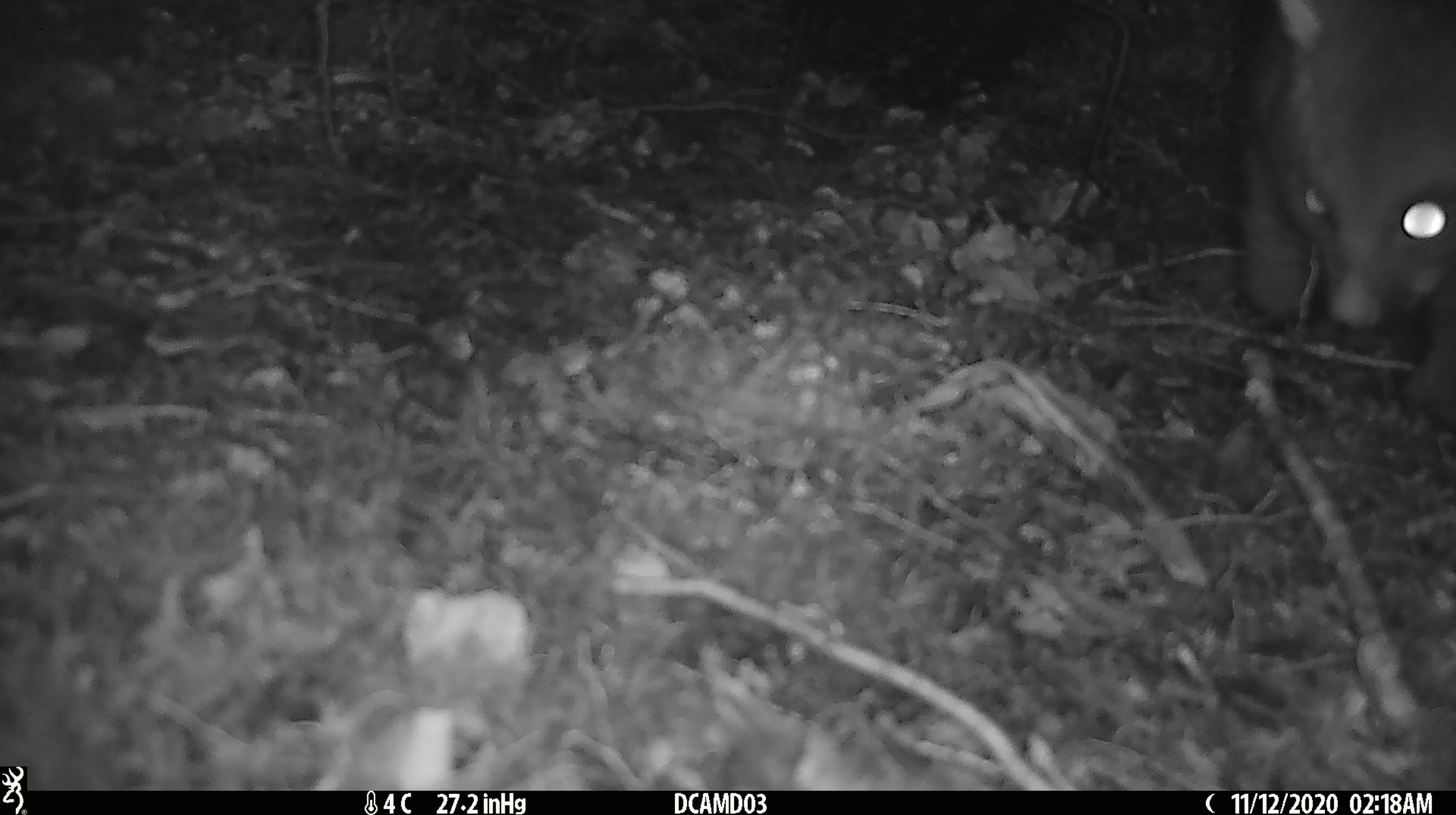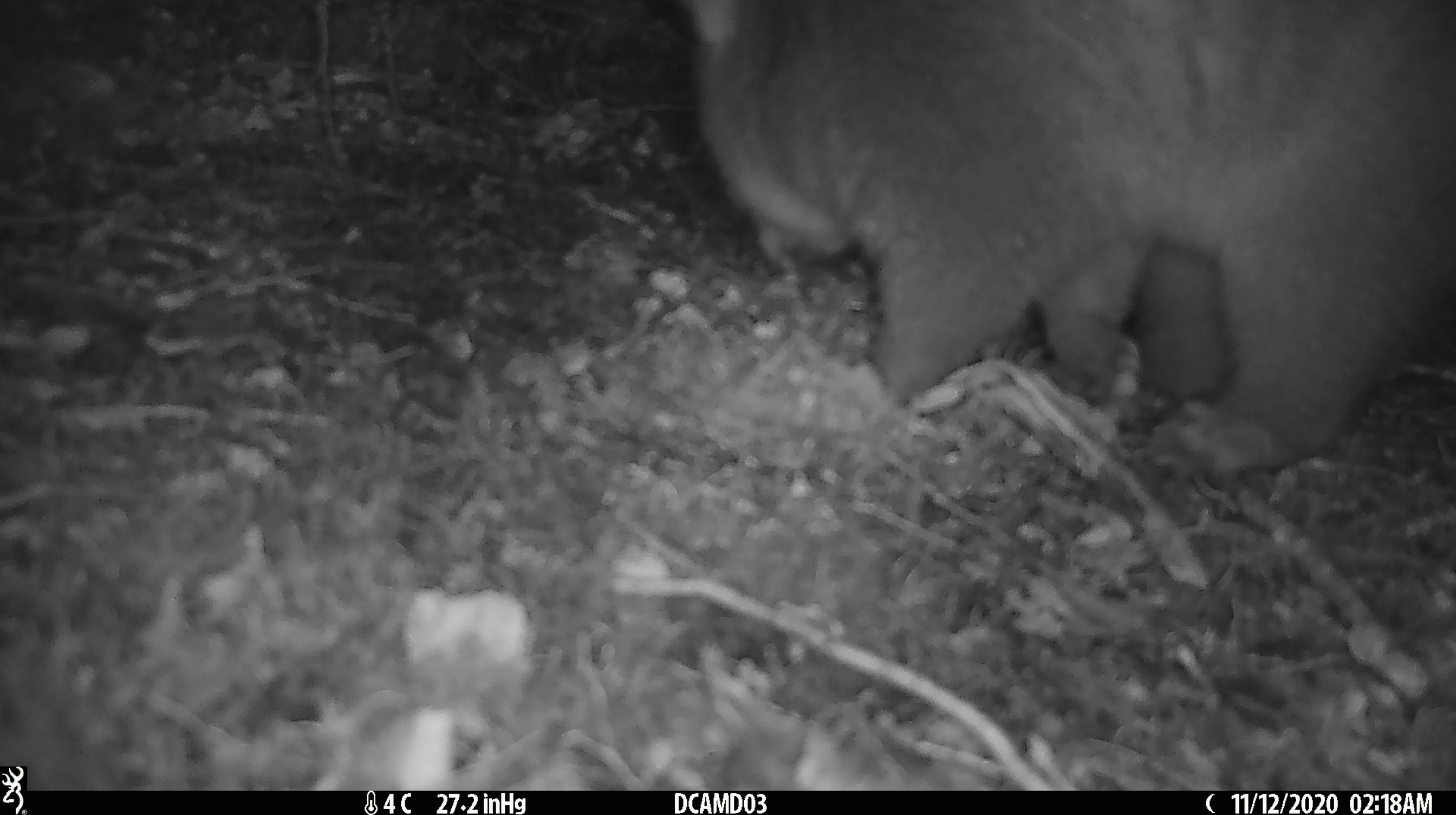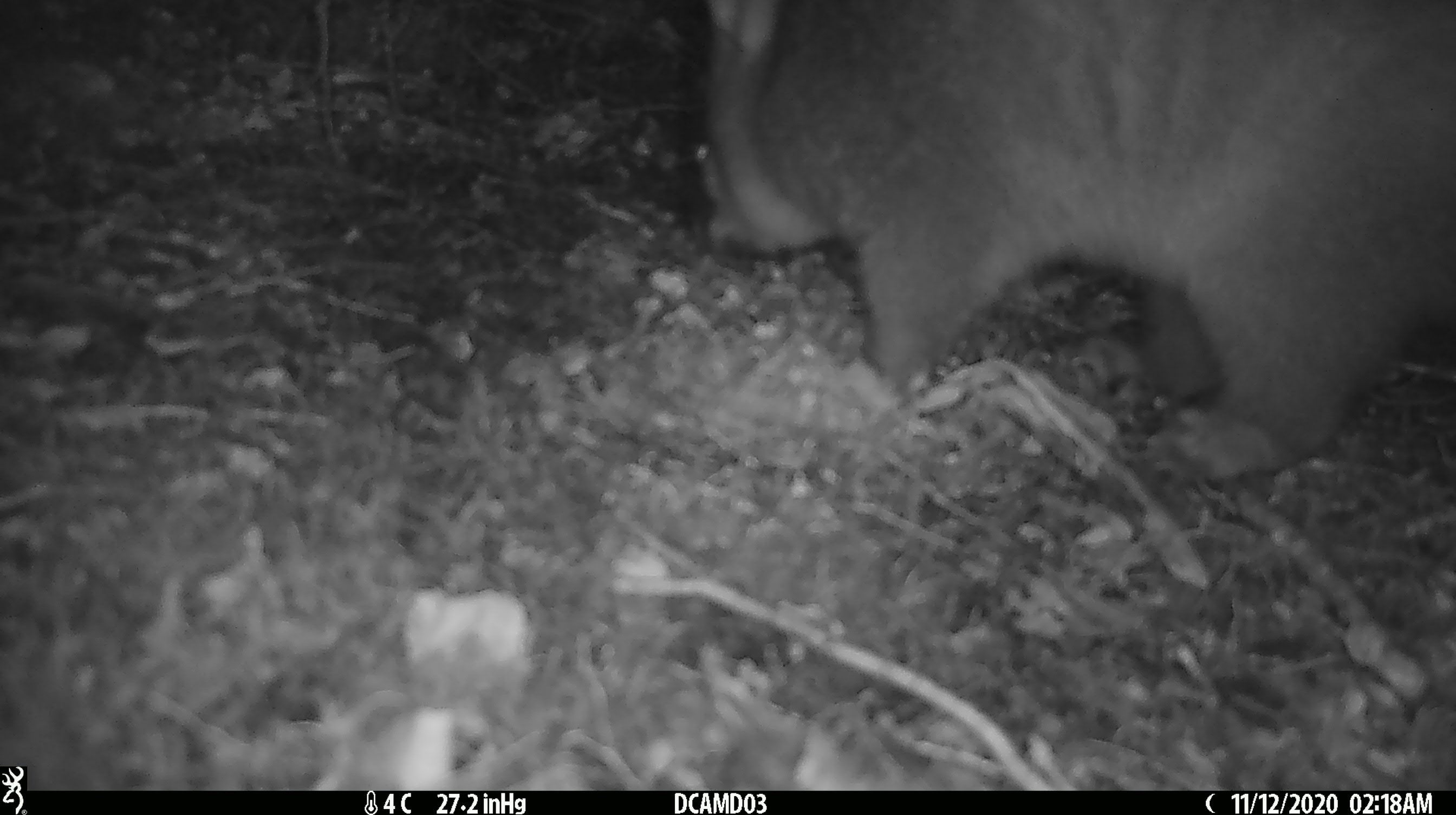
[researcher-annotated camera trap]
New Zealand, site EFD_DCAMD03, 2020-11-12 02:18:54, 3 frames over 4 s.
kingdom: Animalia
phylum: Chordata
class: Mammalia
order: Diprotodontia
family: Phalangeridae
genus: Trichosurus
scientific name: Trichosurus vulpecula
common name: common brushtail possum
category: possum